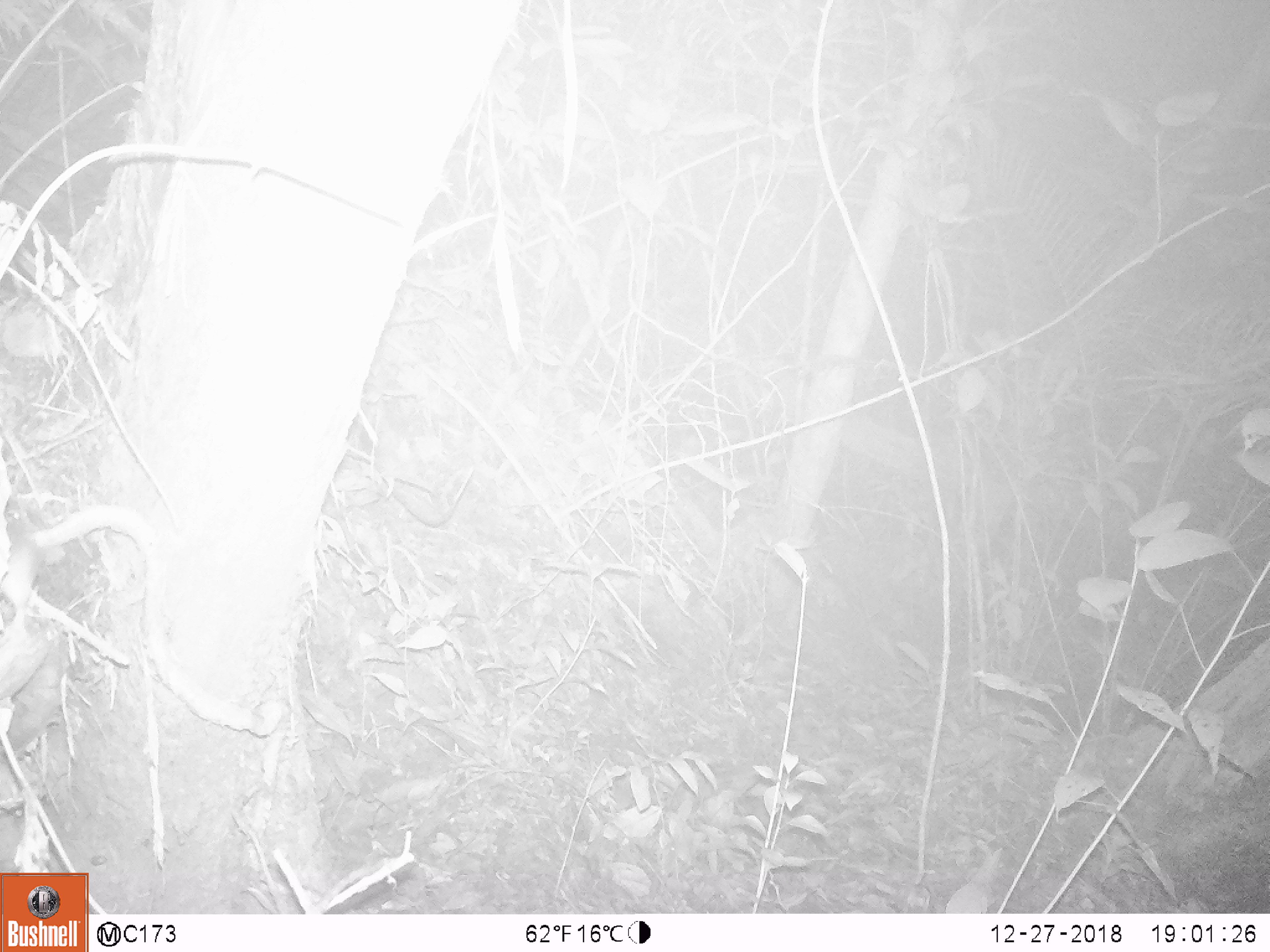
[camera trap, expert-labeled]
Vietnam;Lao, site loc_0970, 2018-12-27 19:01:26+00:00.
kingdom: Animalia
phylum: Chordata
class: Mammalia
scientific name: Mammalia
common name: mammal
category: unidentified small mammal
Unidentified small mammal (mammal) (Mammalia). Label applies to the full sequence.